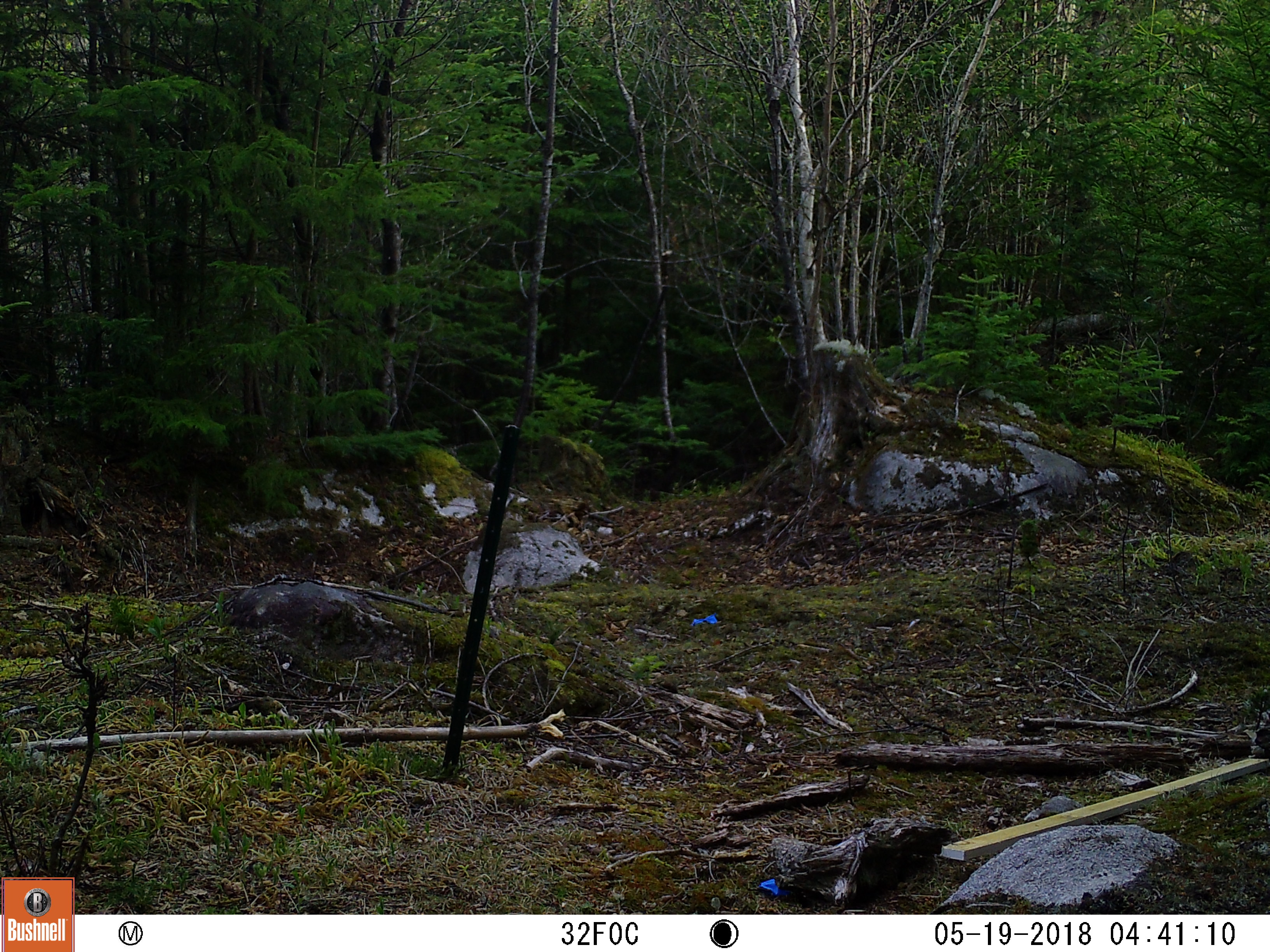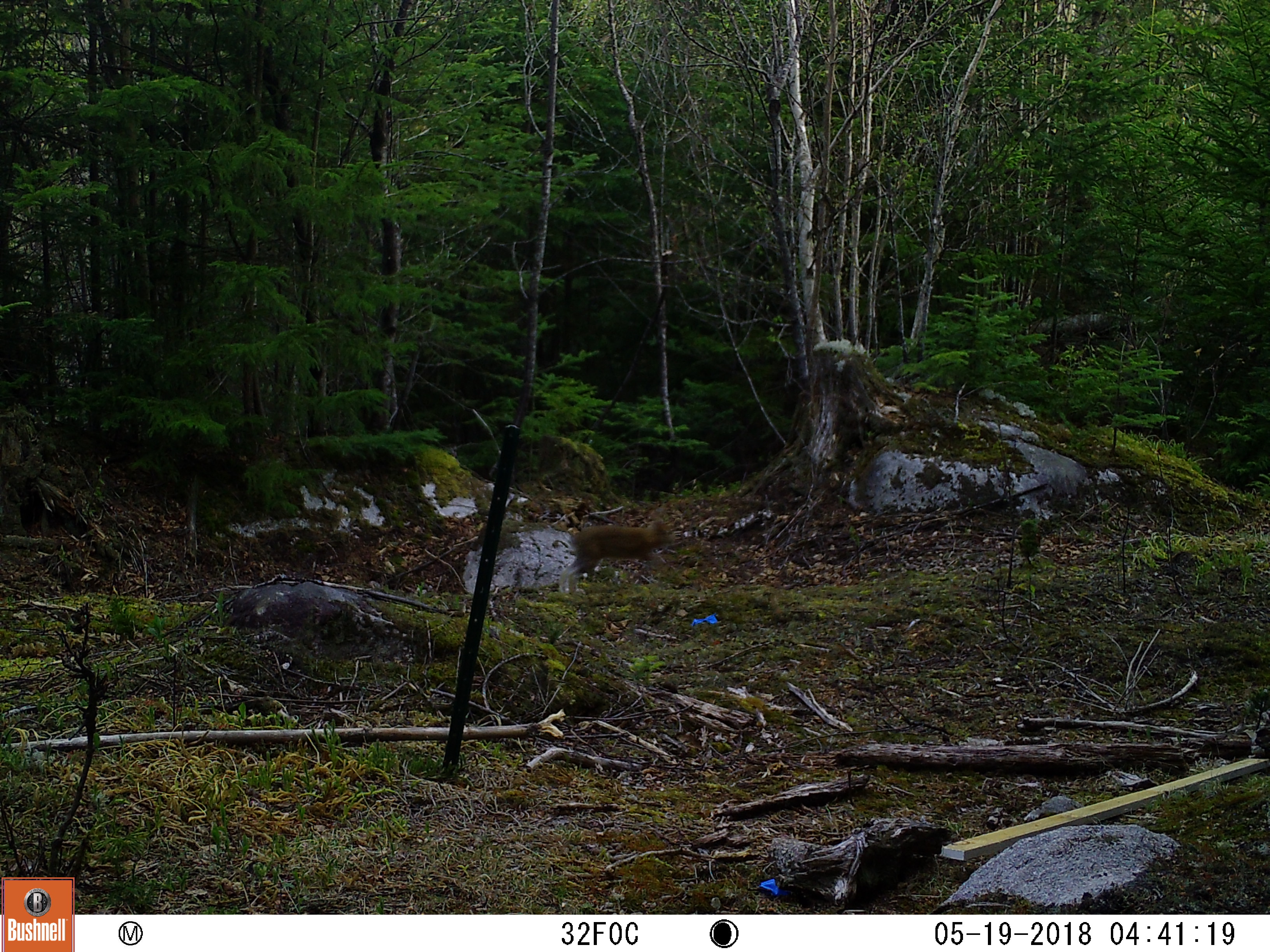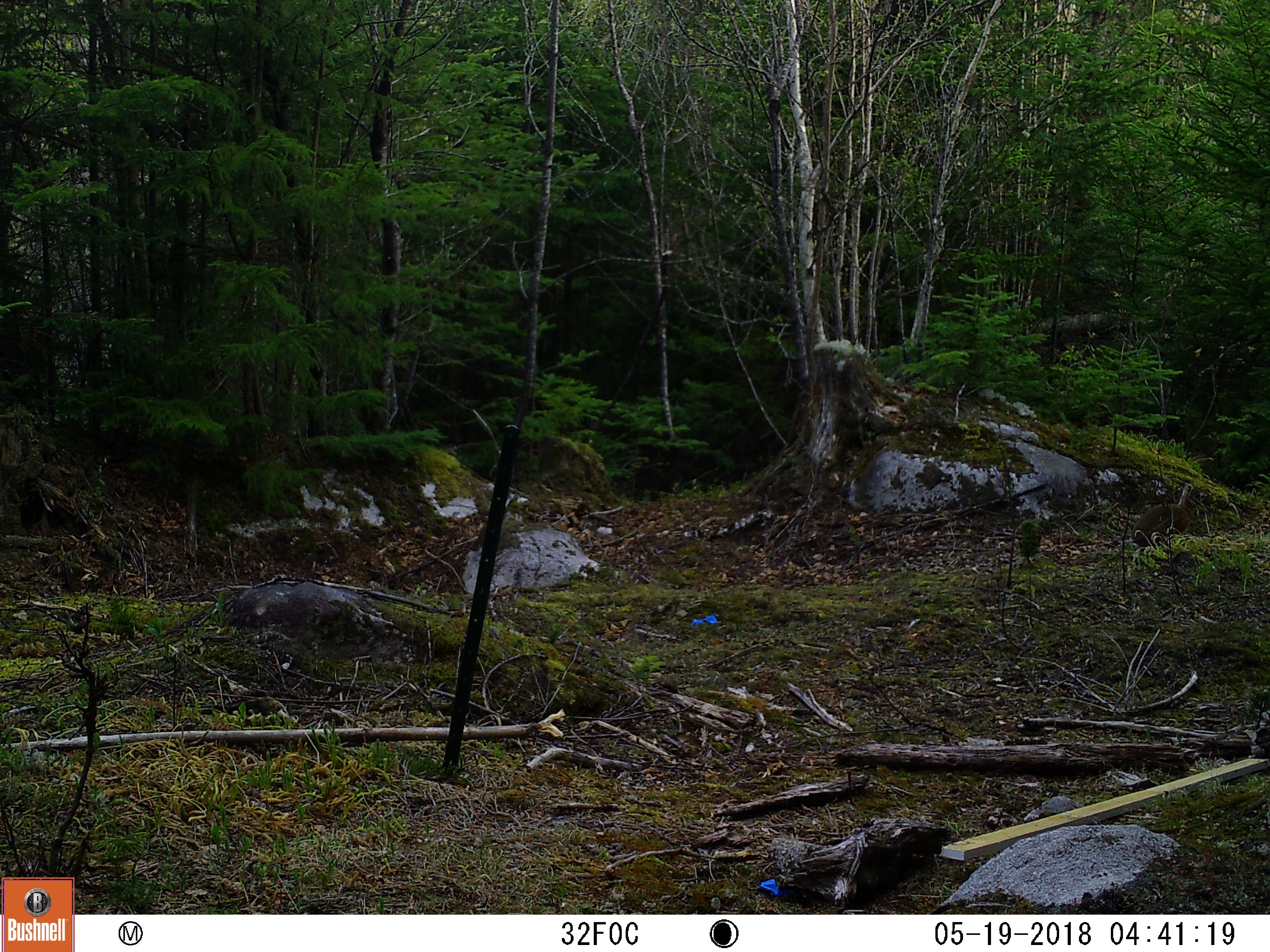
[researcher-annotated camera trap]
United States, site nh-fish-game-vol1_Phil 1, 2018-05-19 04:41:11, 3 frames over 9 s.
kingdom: Animalia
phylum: Chordata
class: Mammalia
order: Lagomorpha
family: Leporidae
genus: Lepus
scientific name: Lepus americanus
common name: snowshoe hare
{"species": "snowshoe hare (Lepus americanus)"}